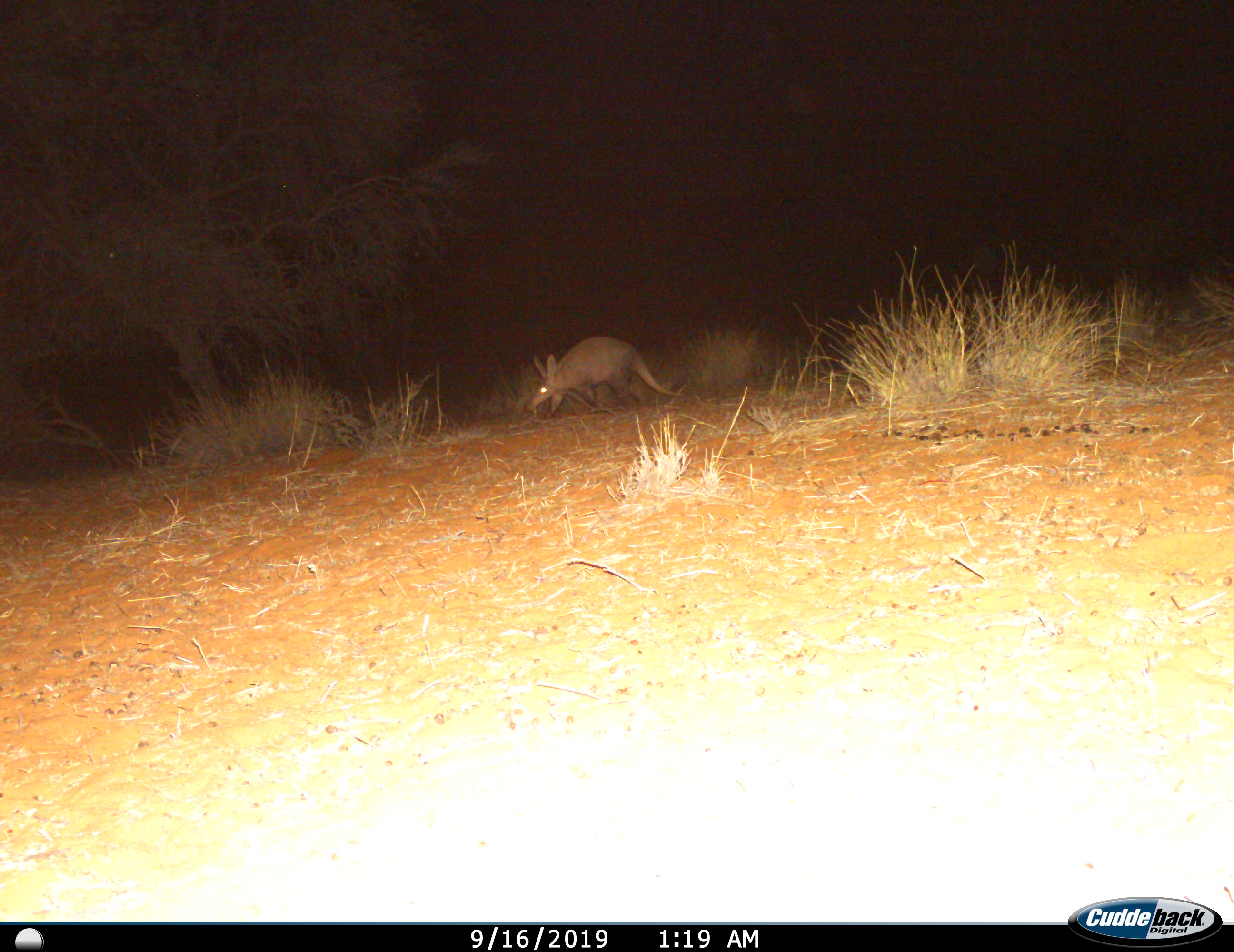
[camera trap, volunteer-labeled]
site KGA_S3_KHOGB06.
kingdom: Animalia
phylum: Chordata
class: Mammalia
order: Tubulidentata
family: Orycteropodidae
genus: Orycteropus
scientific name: Orycteropus afer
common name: aardvark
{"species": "aardvark (Orycteropus afer)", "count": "1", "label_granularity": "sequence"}